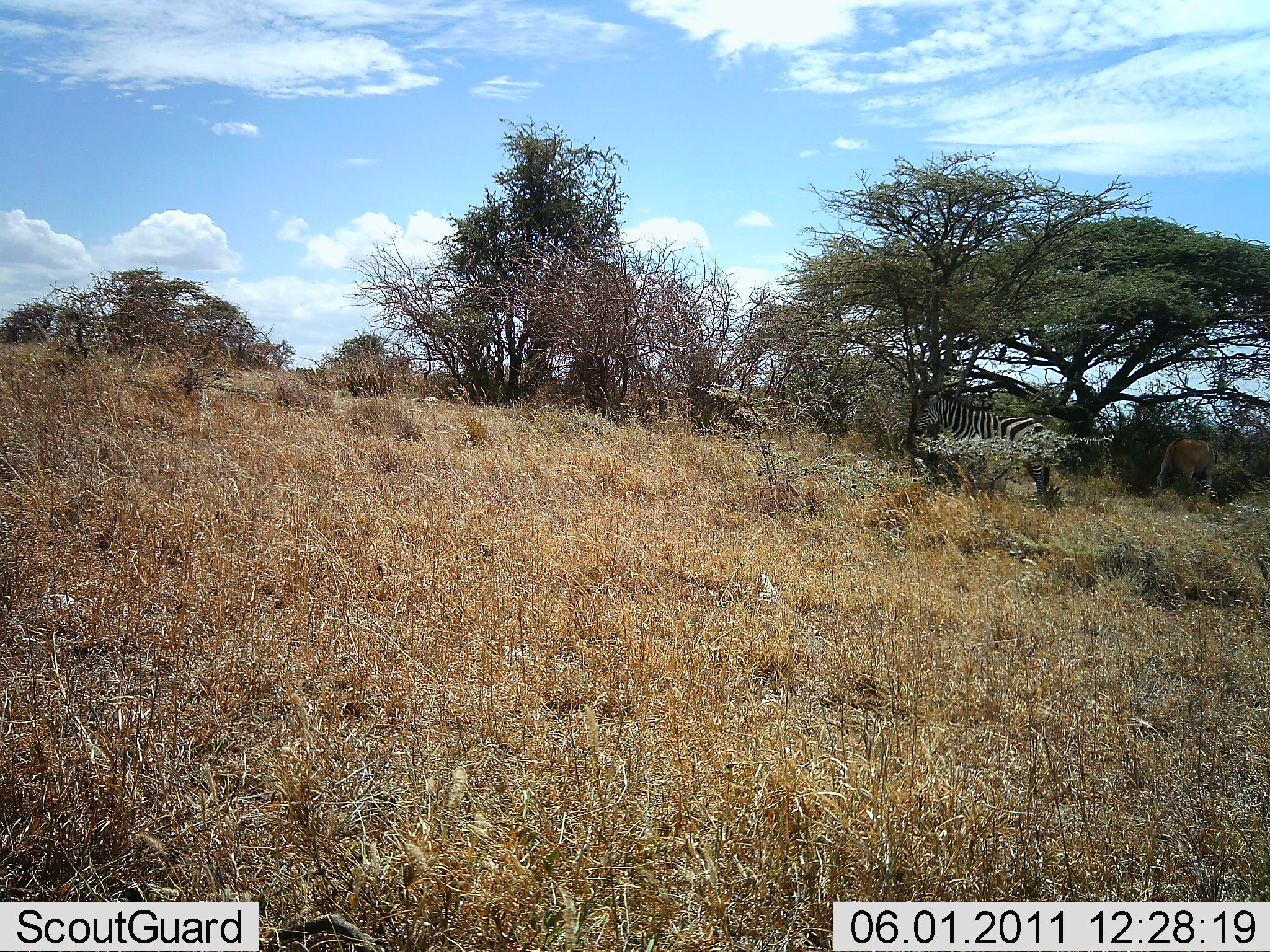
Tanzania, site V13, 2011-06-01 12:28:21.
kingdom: Animalia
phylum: Chordata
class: Mammalia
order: Perissodactyla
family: Equidae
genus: Equus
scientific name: Equus quagga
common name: plains zebra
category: zebra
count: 1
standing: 91%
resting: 9%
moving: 9%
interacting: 0%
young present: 0%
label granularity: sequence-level